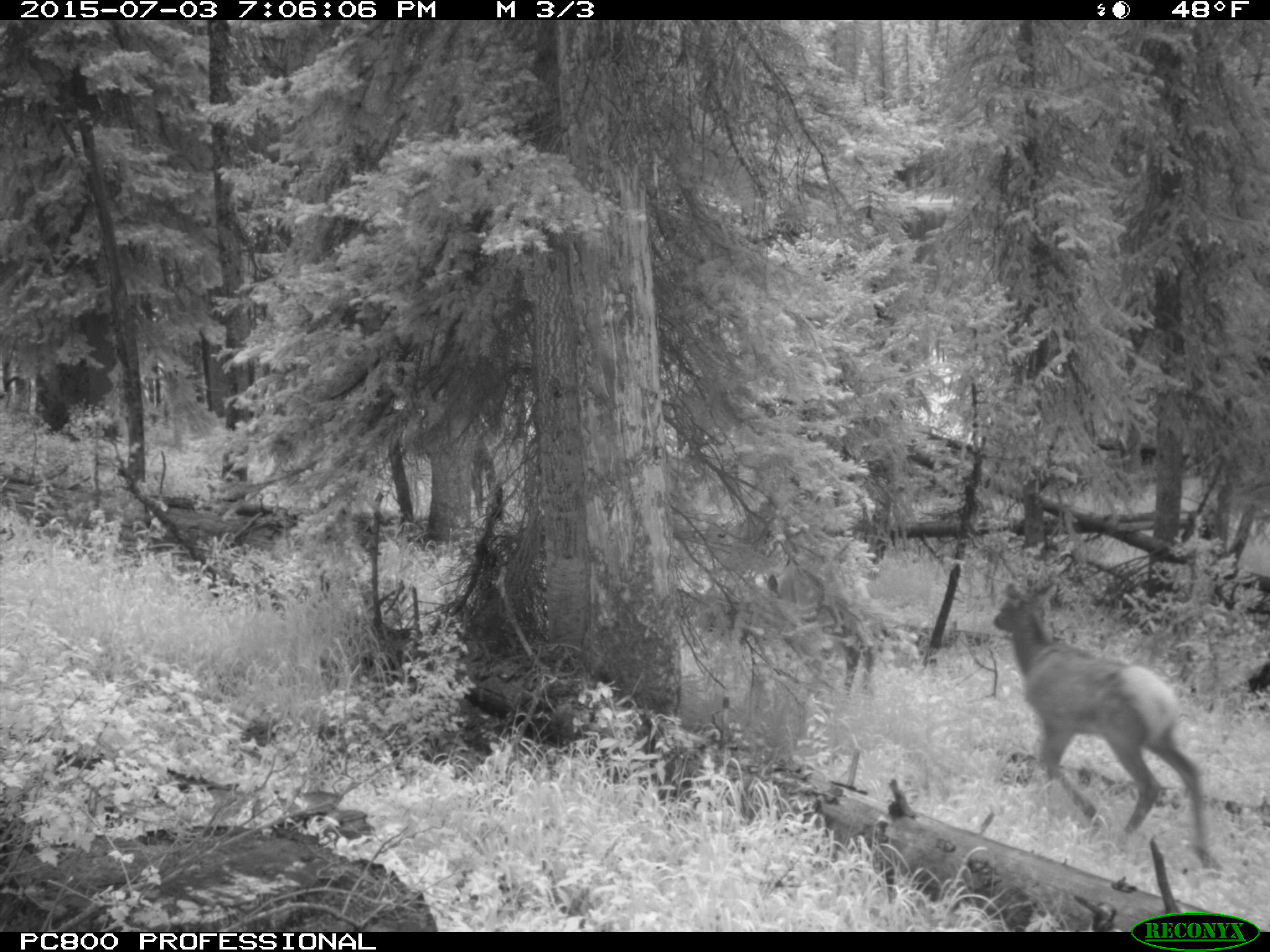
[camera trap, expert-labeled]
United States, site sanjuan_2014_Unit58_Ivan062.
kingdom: Animalia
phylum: Chordata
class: Mammalia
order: Artiodactyla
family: Cervidae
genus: Cervus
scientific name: Cervus elaphus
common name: red deer